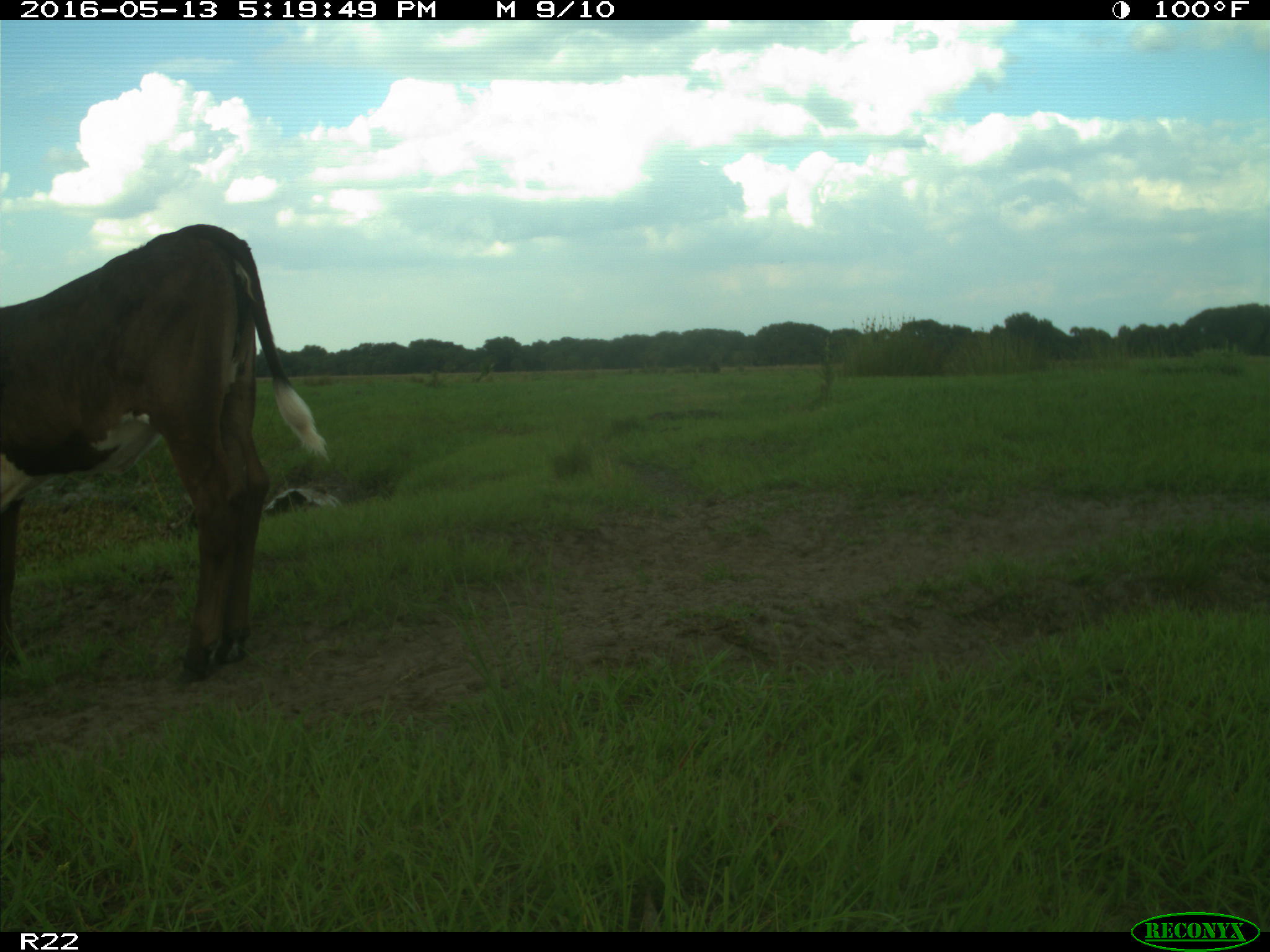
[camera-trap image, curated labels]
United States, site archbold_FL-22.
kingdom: Animalia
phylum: Chordata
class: Mammalia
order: Artiodactyla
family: Bovidae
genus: Bos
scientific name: Bos taurus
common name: domestic cow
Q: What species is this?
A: Bos taurus (domestic cow).